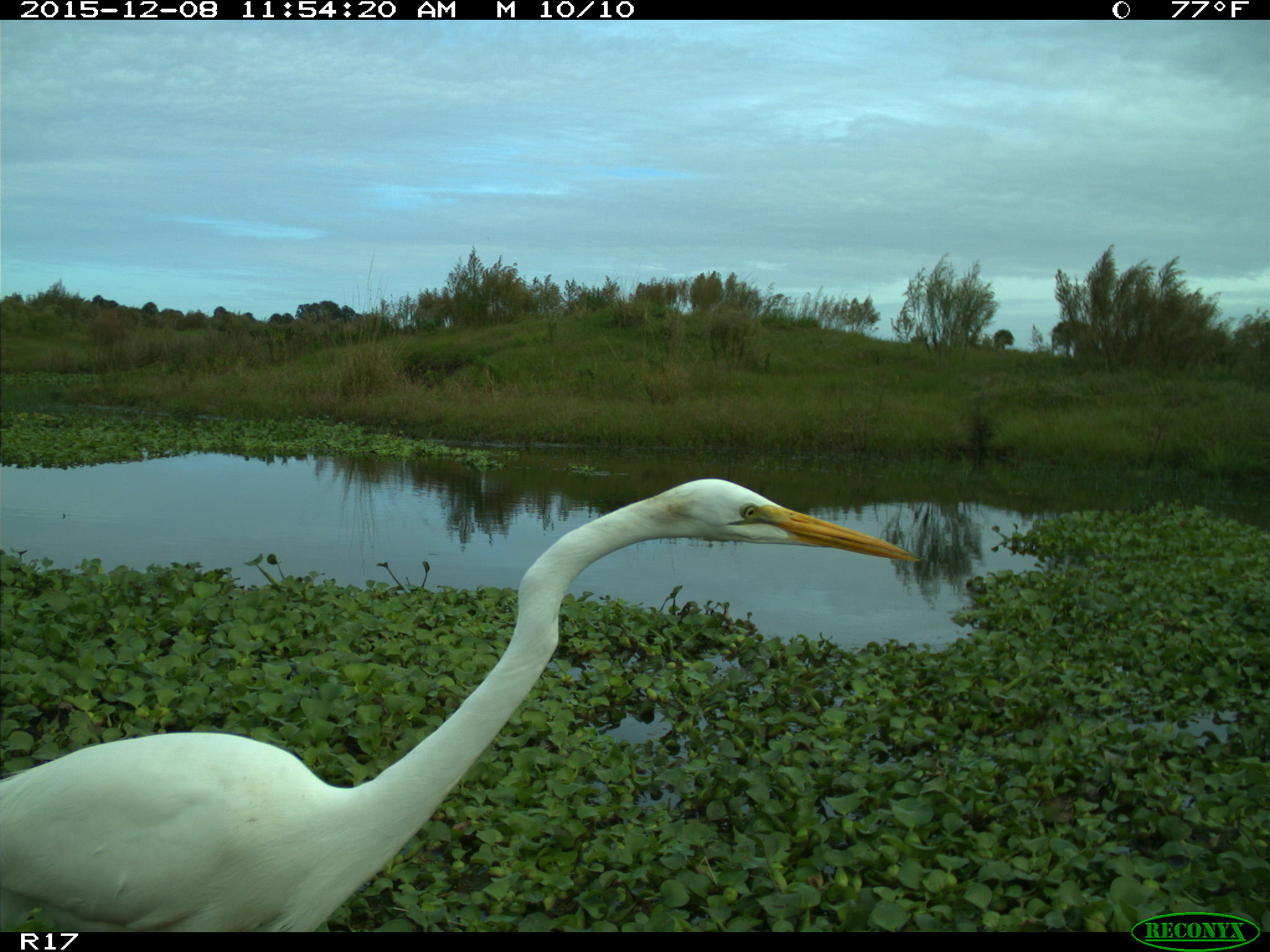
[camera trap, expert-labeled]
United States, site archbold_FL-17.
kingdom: Animalia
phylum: Chordata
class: Aves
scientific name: Aves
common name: birds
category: unidentified bird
Unidentified bird (birds) (Aves).